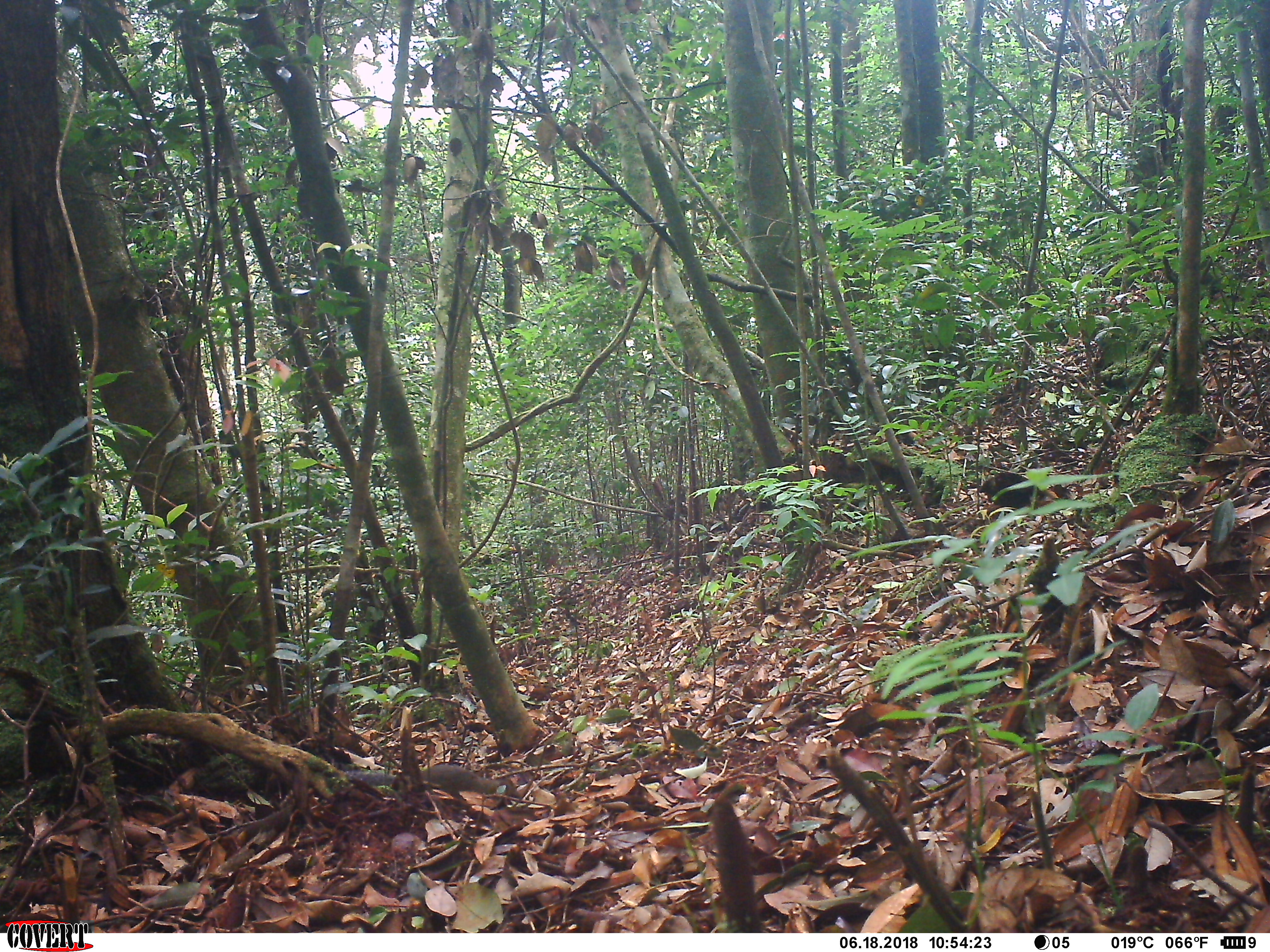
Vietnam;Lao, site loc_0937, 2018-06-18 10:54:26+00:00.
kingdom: Animalia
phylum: Chordata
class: Mammalia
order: Rodentia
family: Sciuridae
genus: Dremomys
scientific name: Dremomys rufigenis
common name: red-cheeked squirrel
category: red cheeked squirrel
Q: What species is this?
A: Red cheeked squirrel (red-cheeked squirrel) (Dremomys rufigenis).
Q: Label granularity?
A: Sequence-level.